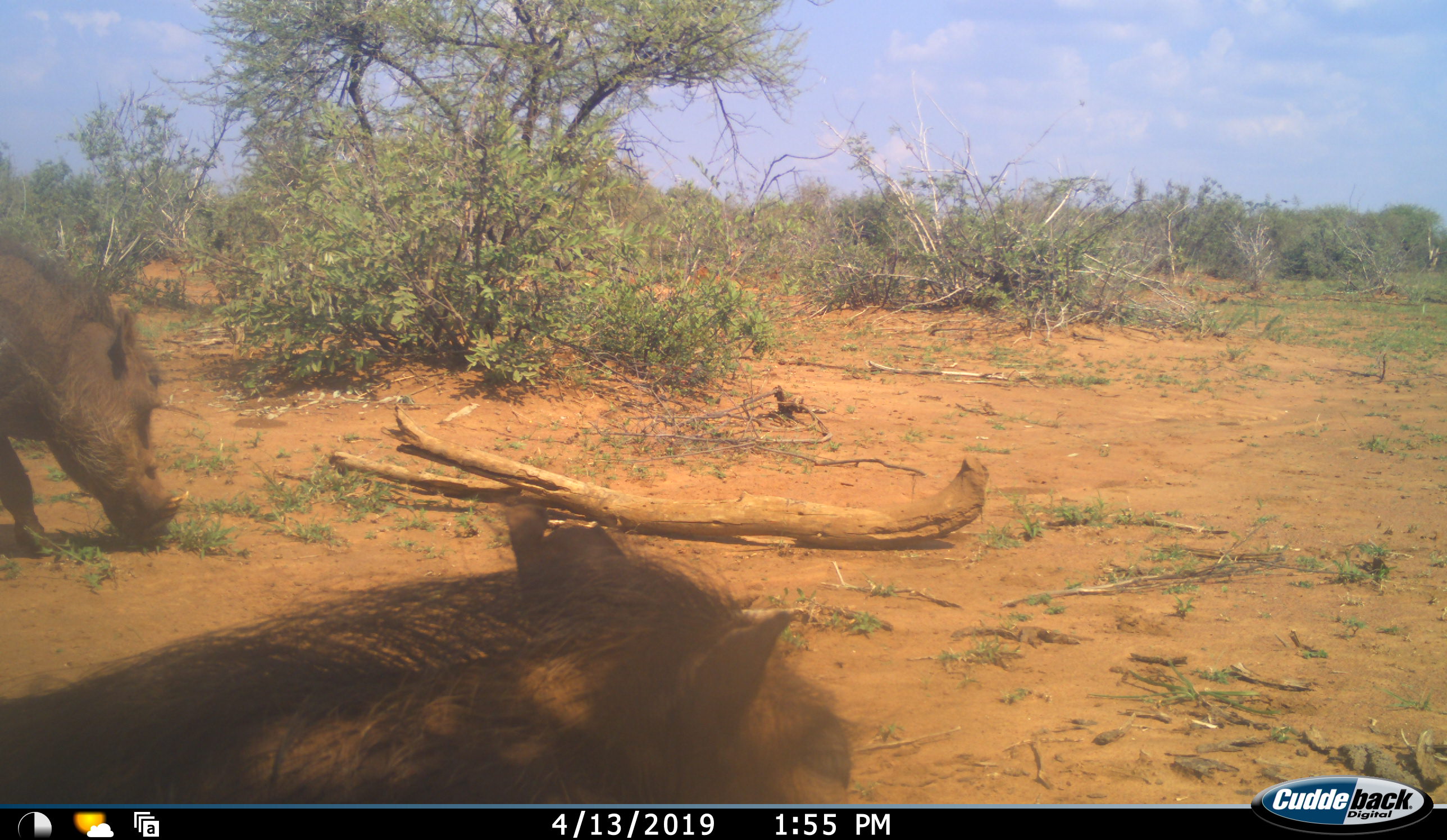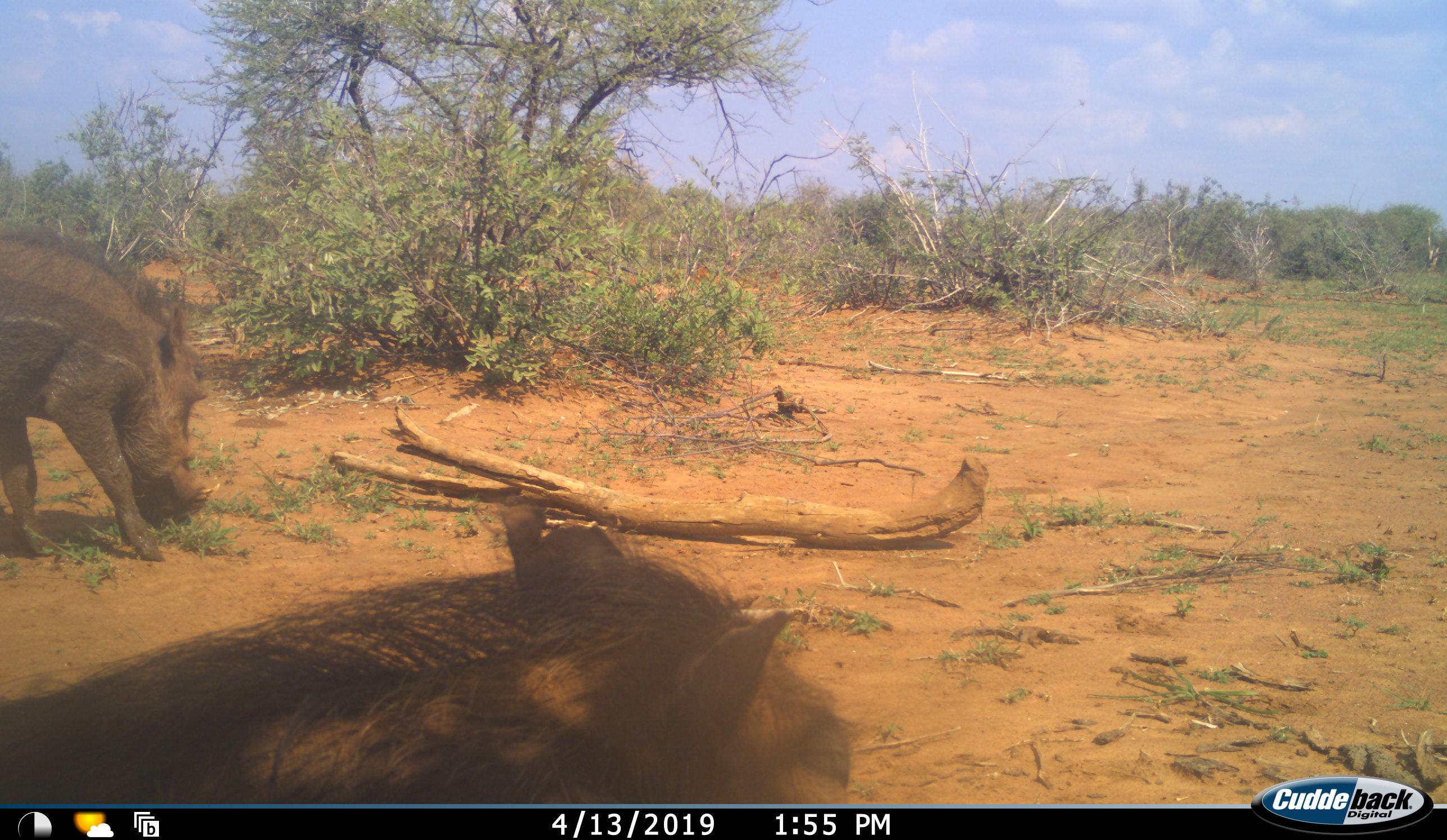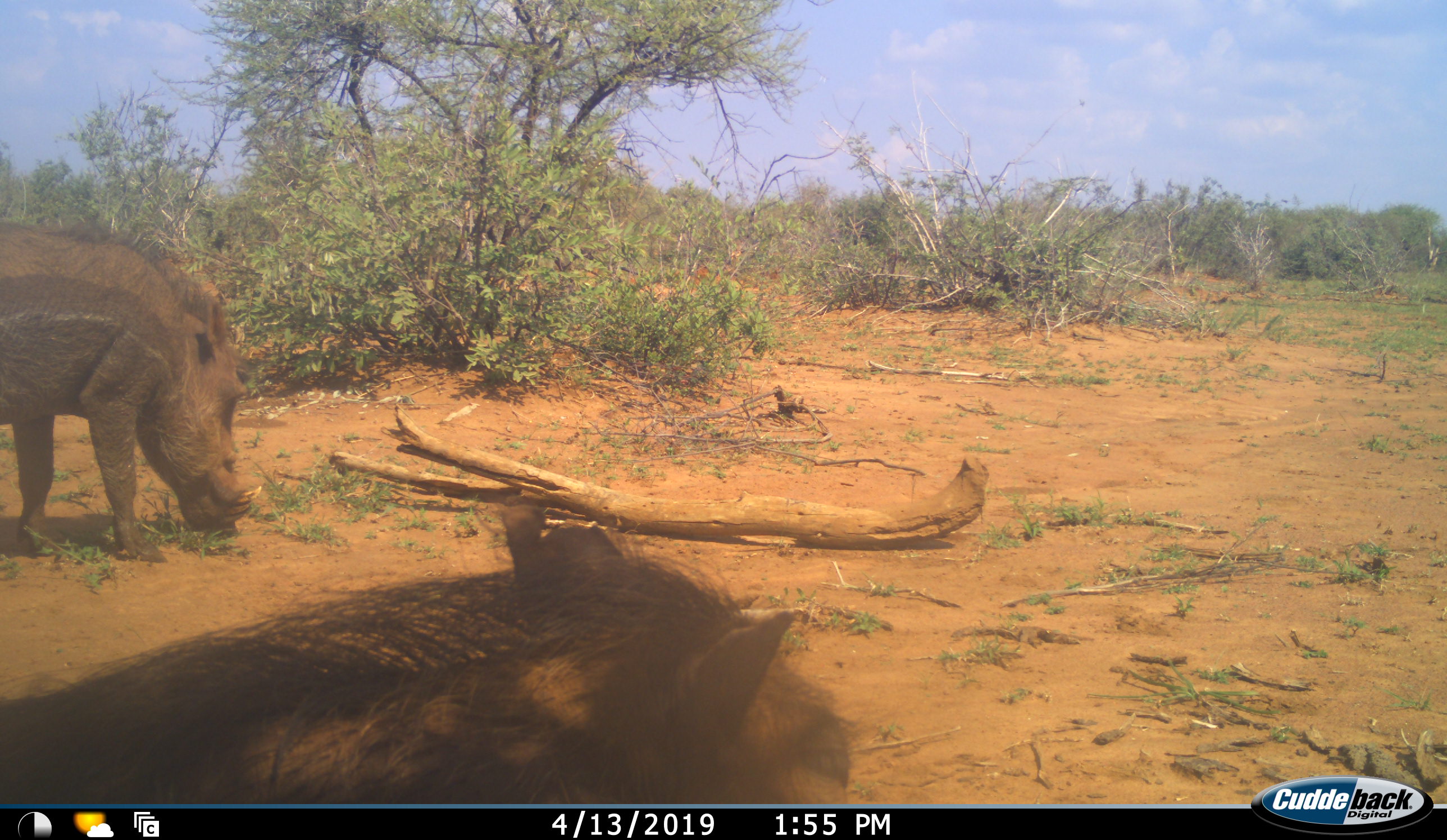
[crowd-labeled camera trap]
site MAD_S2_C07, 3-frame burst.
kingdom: Animalia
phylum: Chordata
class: Mammalia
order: Artiodactyla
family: Suidae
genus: Phacochoerus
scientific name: Phacochoerus africanus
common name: warthog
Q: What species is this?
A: Warthog (Phacochoerus africanus).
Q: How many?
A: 2.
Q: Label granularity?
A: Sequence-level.